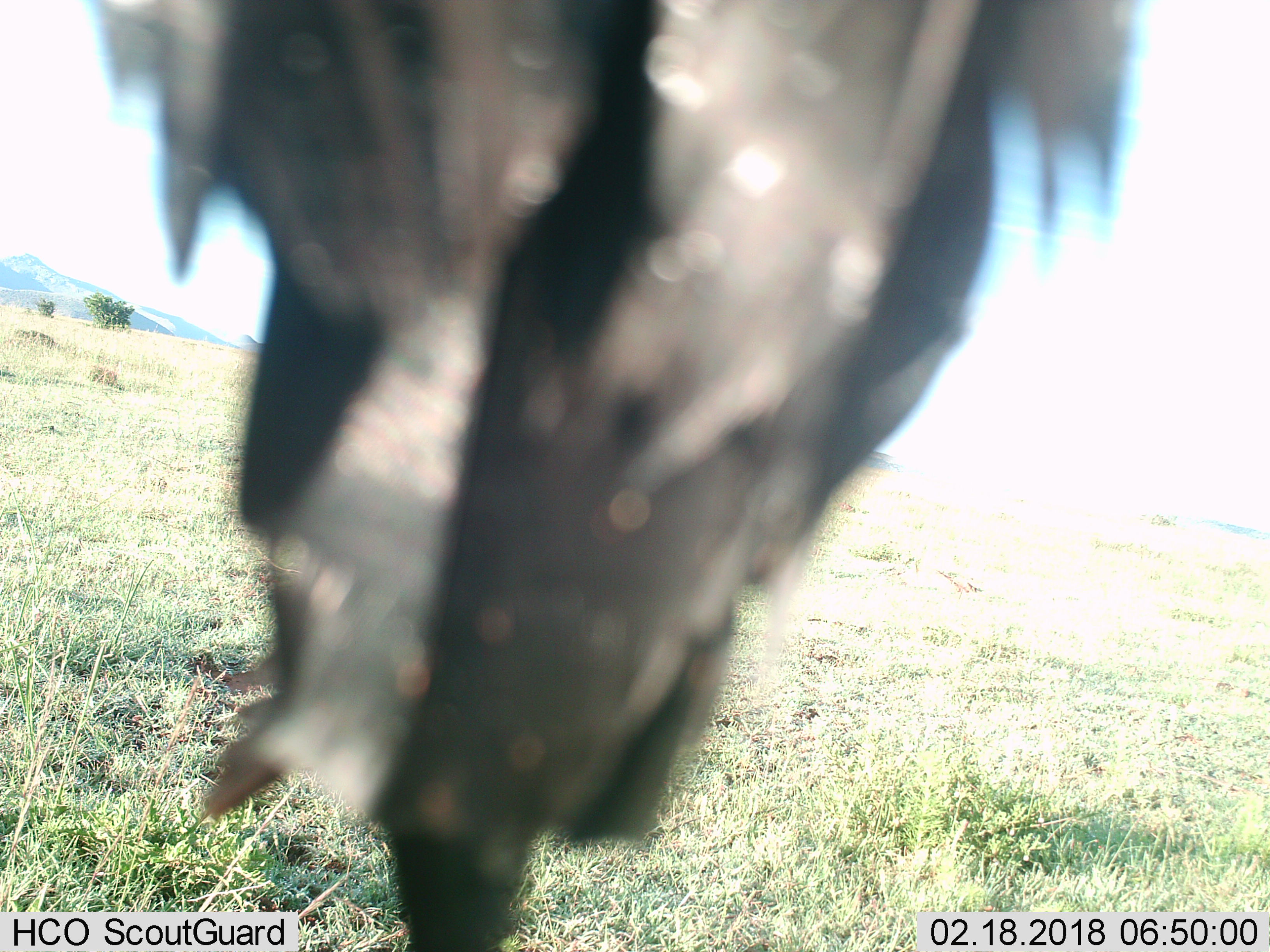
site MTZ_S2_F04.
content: unidentified animal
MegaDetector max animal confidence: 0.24